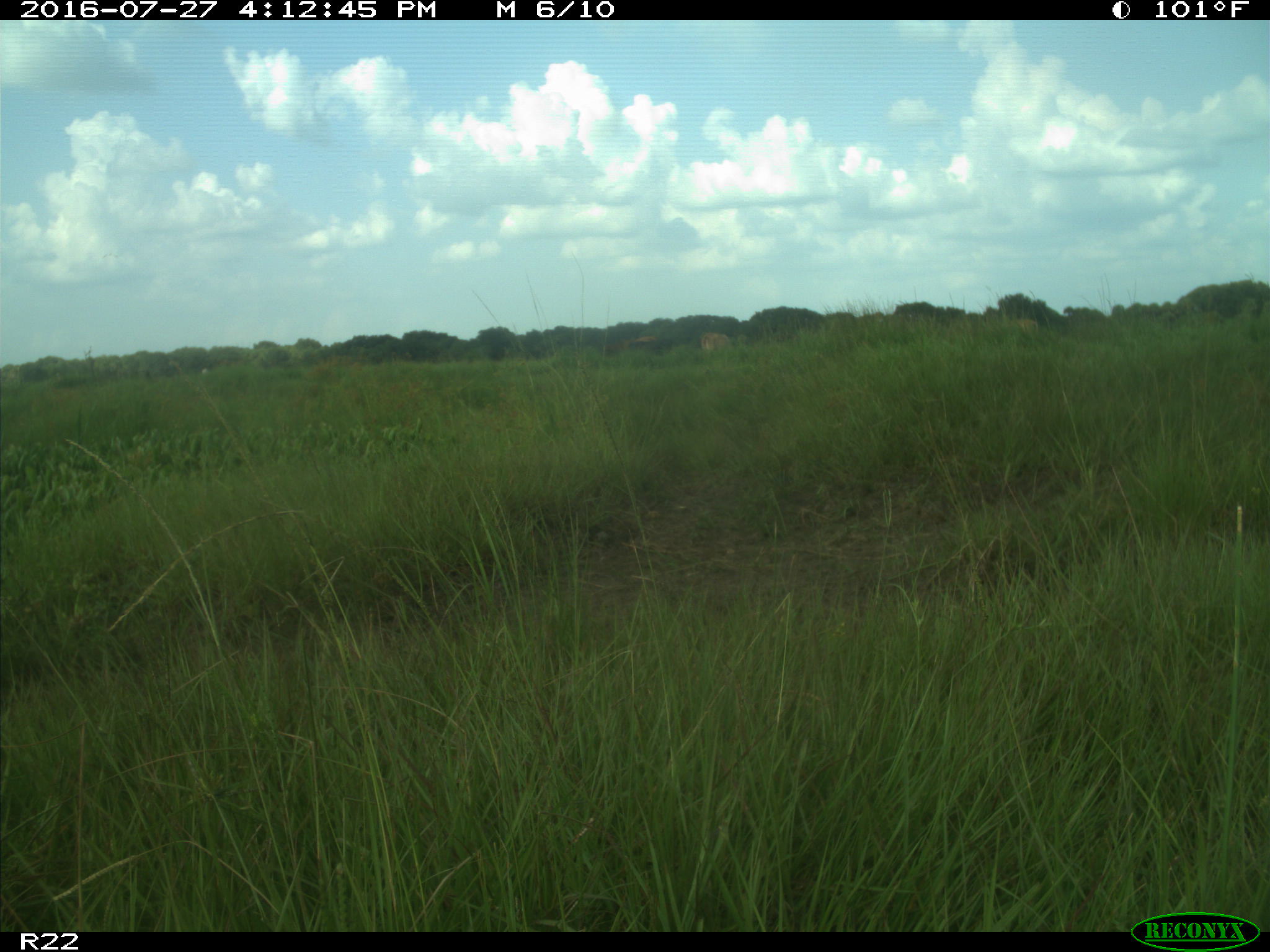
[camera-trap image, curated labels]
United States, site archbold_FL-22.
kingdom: Animalia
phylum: Chordata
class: Mammalia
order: Artiodactyla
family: Bovidae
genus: Bos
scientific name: Bos taurus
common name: domestic cow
Bos taurus (domestic cow).